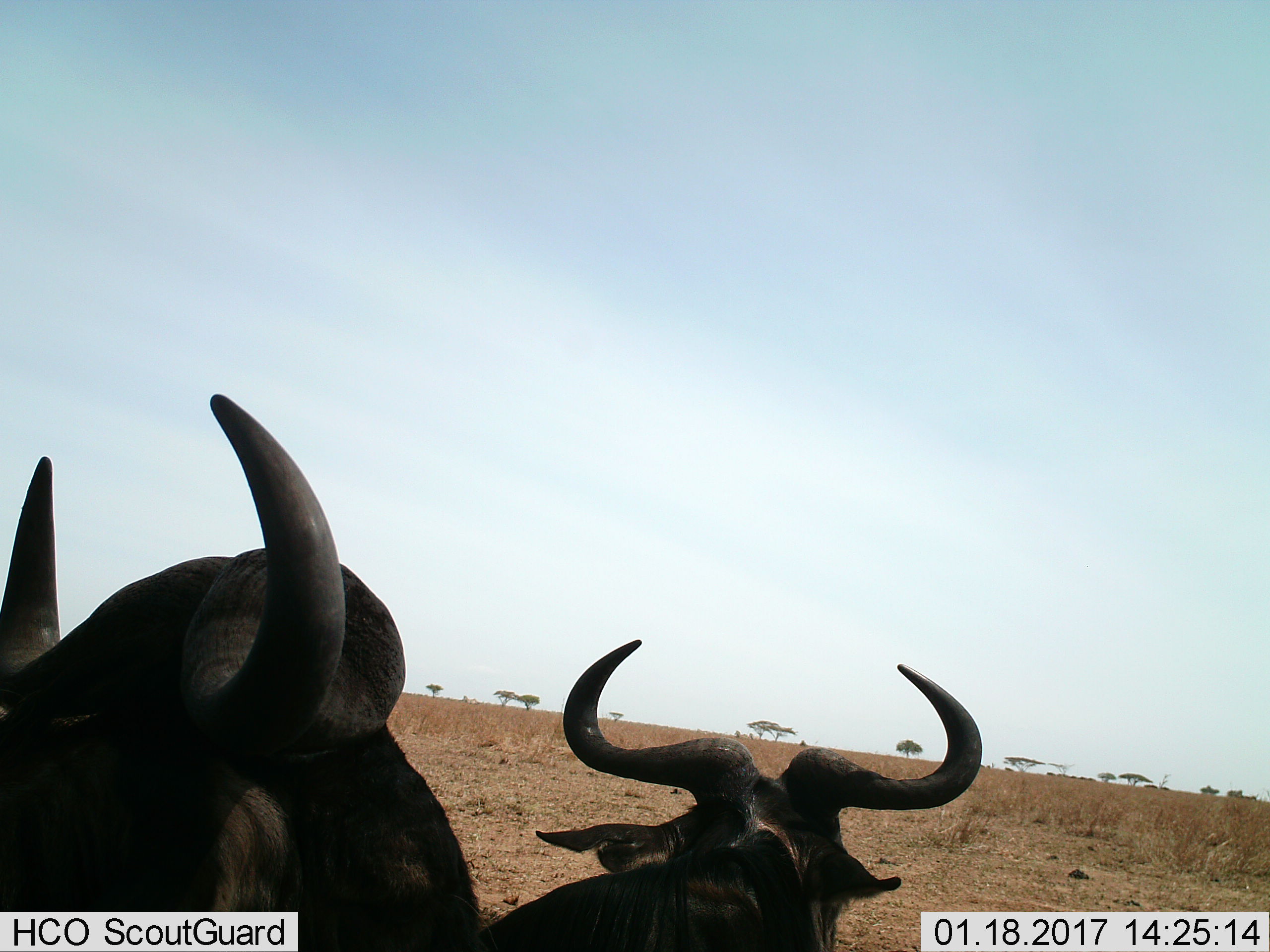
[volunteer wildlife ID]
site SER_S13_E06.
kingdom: Animalia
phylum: Chordata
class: Mammalia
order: Artiodactyla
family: Bovidae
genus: Connochaetes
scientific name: Connochaetes taurinus taurinus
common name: blue wildebeest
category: wildebeestblue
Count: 2.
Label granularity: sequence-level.